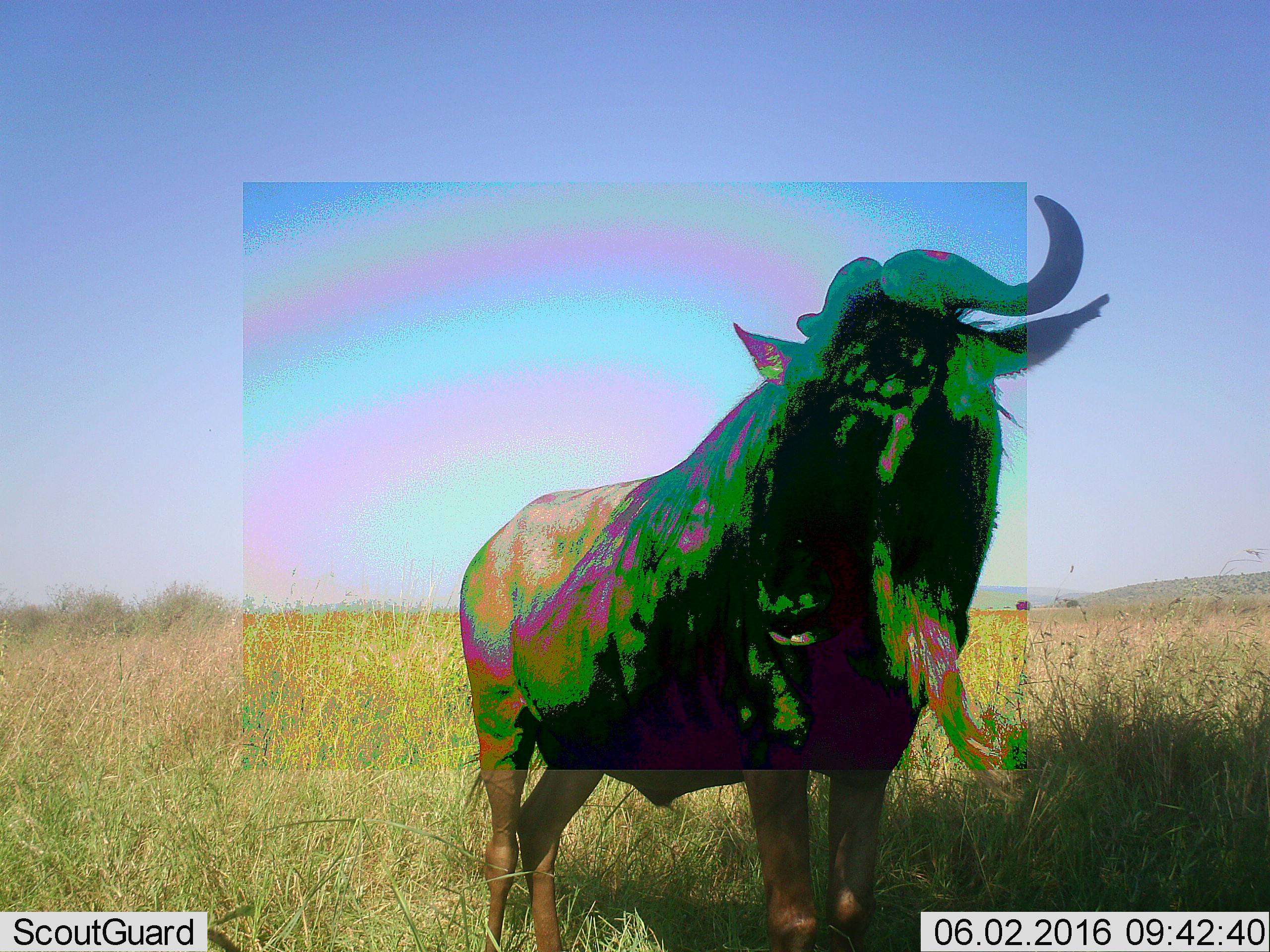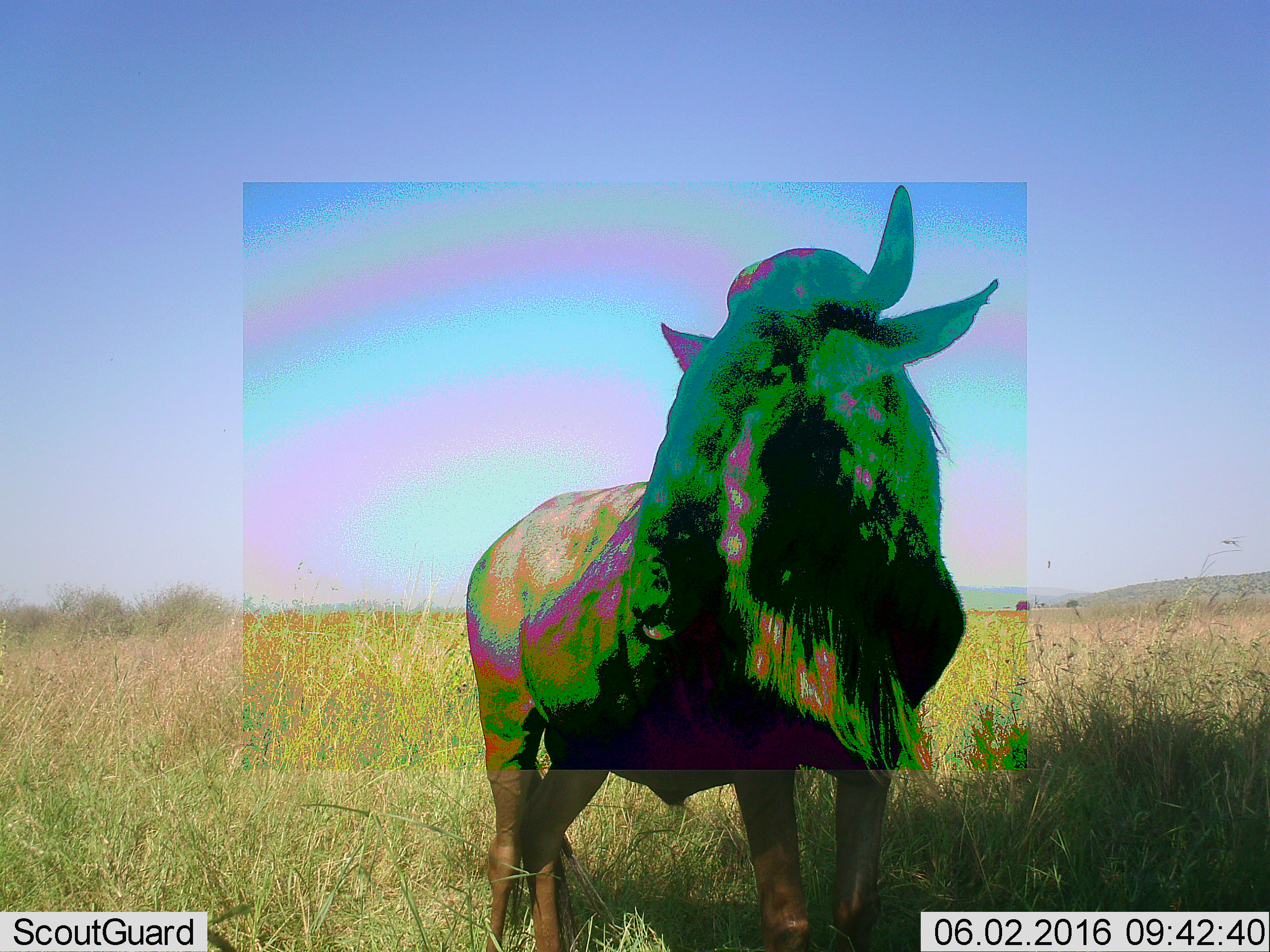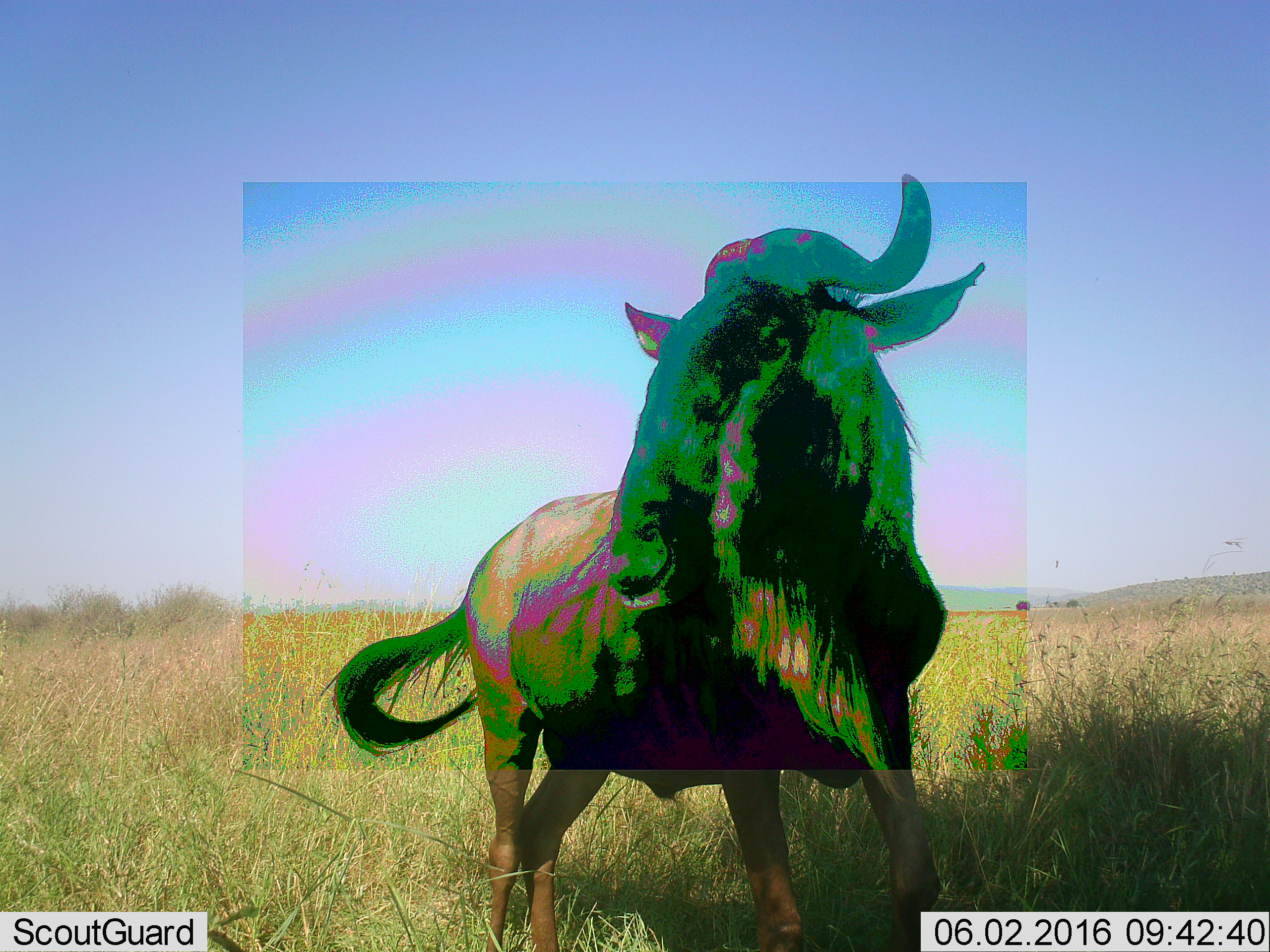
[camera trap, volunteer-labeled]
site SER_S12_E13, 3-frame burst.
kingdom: Animalia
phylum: Chordata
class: Mammalia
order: Artiodactyla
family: Bovidae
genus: Connochaetes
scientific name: Connochaetes taurinus taurinus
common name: blue wildebeest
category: wildebeestblue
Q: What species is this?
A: Wildebeestblue (blue wildebeest) (Connochaetes taurinus taurinus).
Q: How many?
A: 1.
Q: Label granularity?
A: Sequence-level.